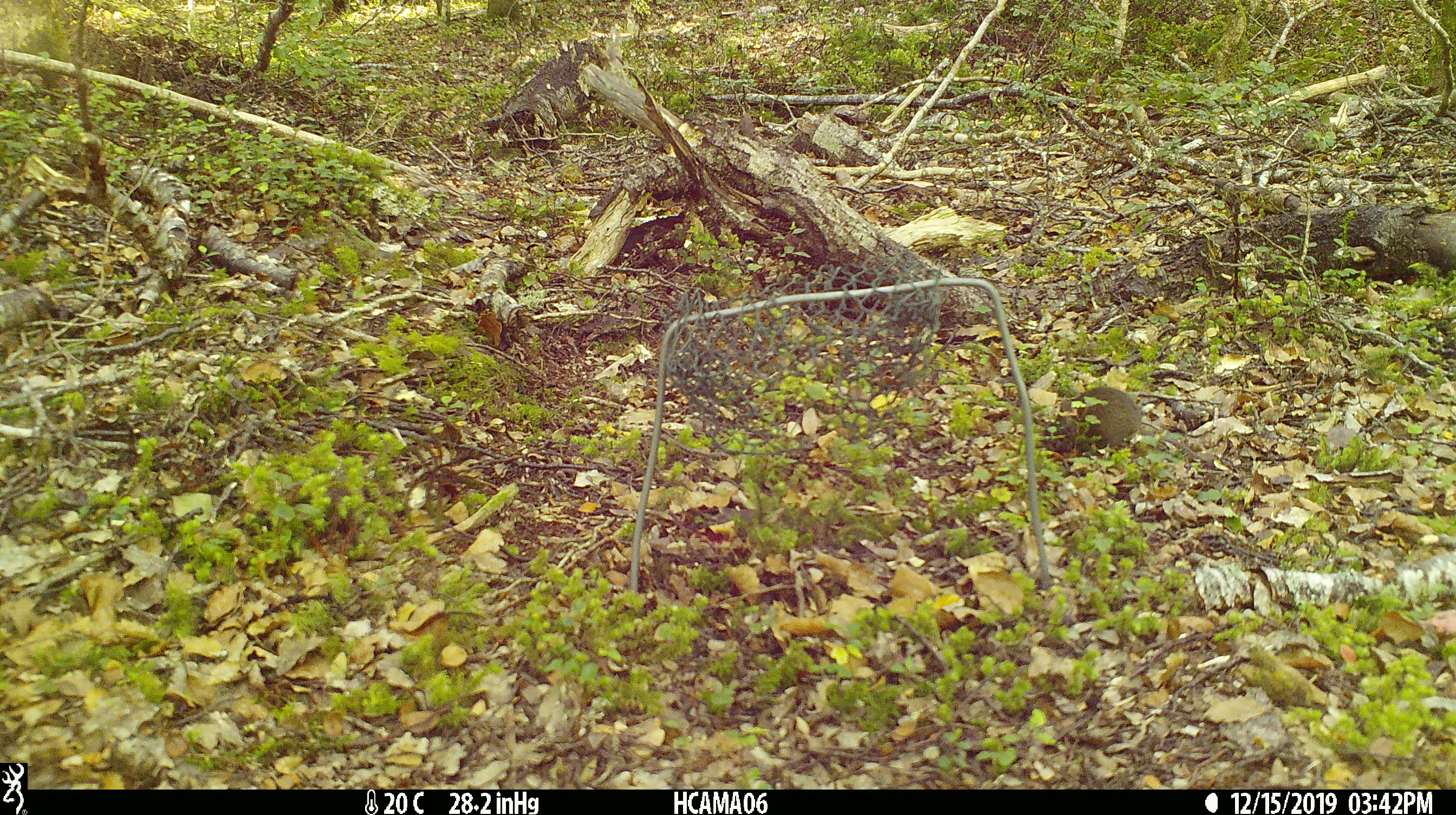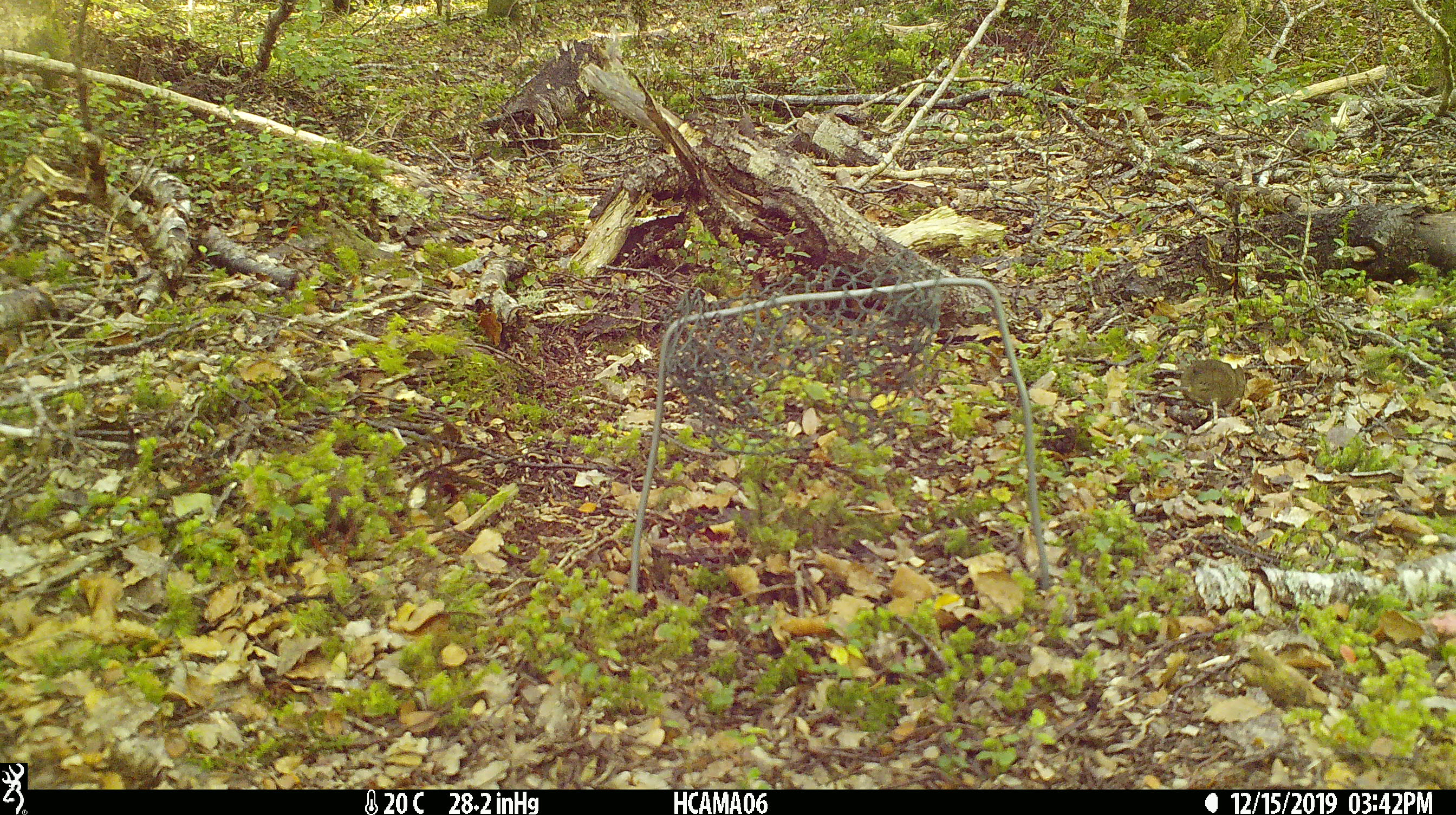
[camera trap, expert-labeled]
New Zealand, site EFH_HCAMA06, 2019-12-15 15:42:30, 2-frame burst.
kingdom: Animalia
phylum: Chordata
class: Mammalia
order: Rodentia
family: Muridae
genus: Mus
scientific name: Mus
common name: mouse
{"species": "mouse (Mus)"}